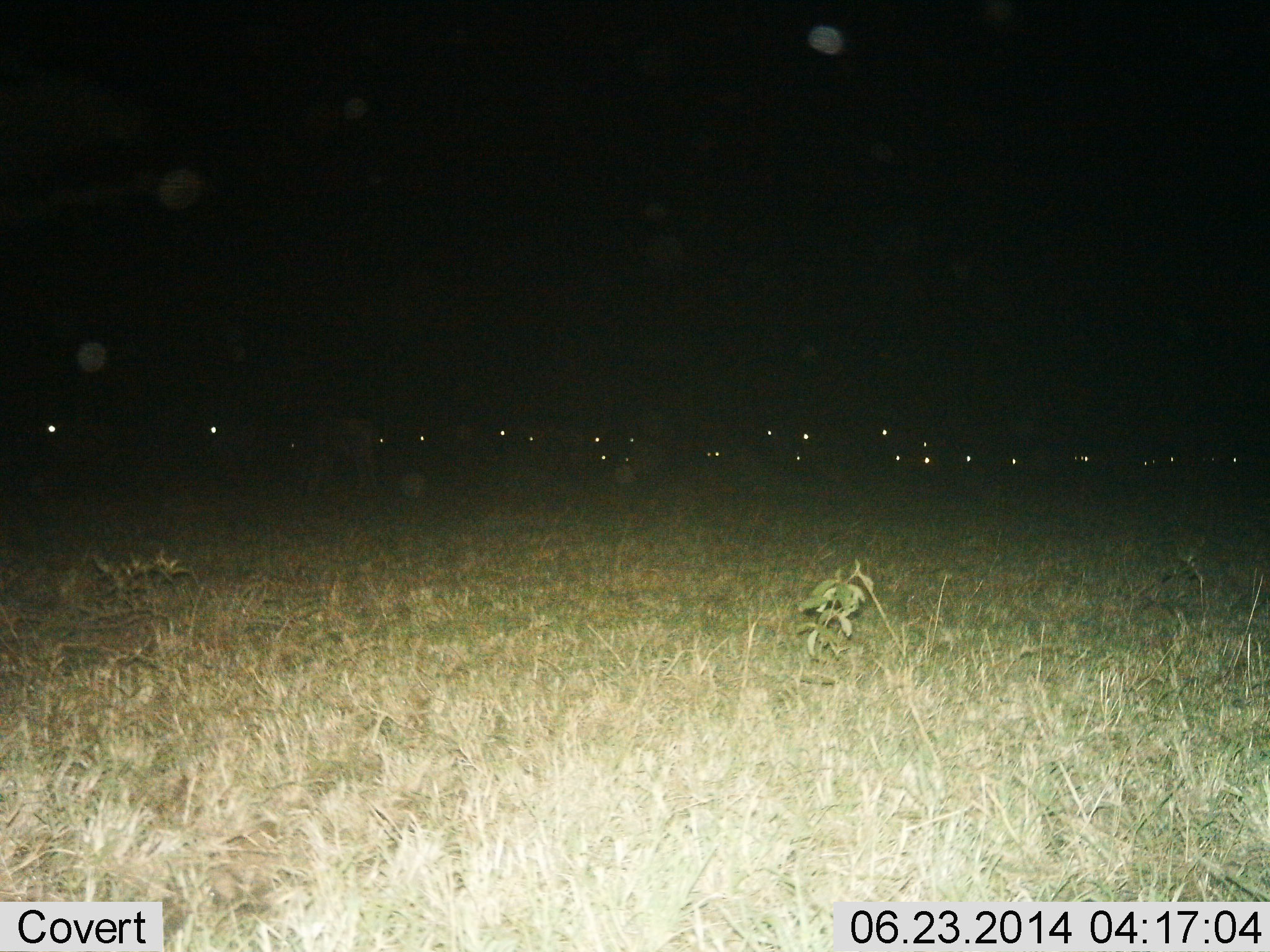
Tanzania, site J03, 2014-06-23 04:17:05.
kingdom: Animalia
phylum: Chordata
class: Mammalia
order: Artiodactyla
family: Bovidae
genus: Connochaetes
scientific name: Connochaetes taurinus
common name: blue wildebeest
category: wildebeest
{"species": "wildebeest (blue wildebeest) (Connochaetes taurinus)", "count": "11-50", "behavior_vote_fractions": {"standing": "60%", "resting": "20%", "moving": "20%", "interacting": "0%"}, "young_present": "0%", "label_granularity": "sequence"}